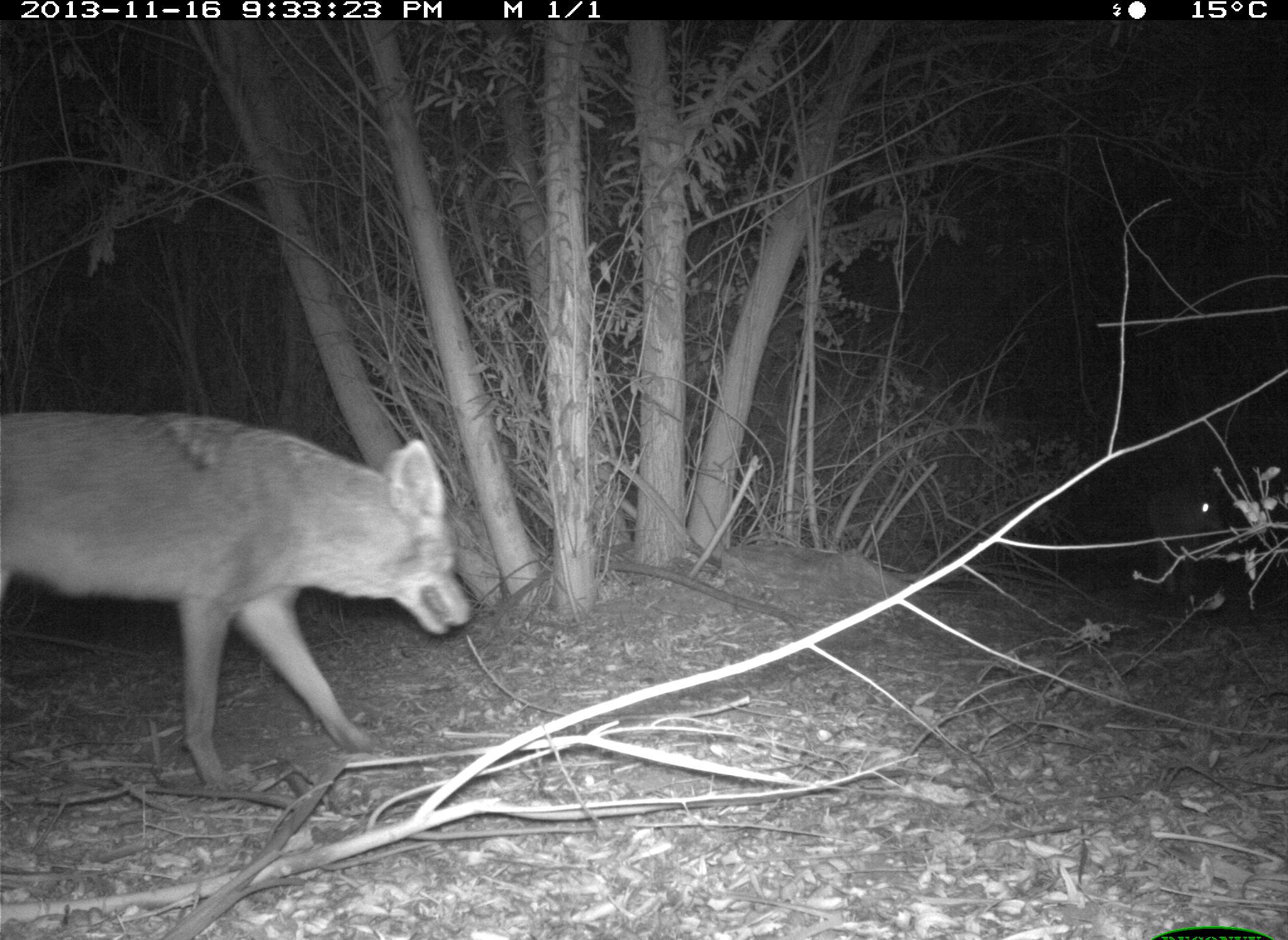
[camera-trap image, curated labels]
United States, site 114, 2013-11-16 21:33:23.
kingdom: Animalia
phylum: Chordata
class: Mammalia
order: Carnivora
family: Canidae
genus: Canis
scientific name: Canis latrans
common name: coyote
Coyote (Canis latrans).